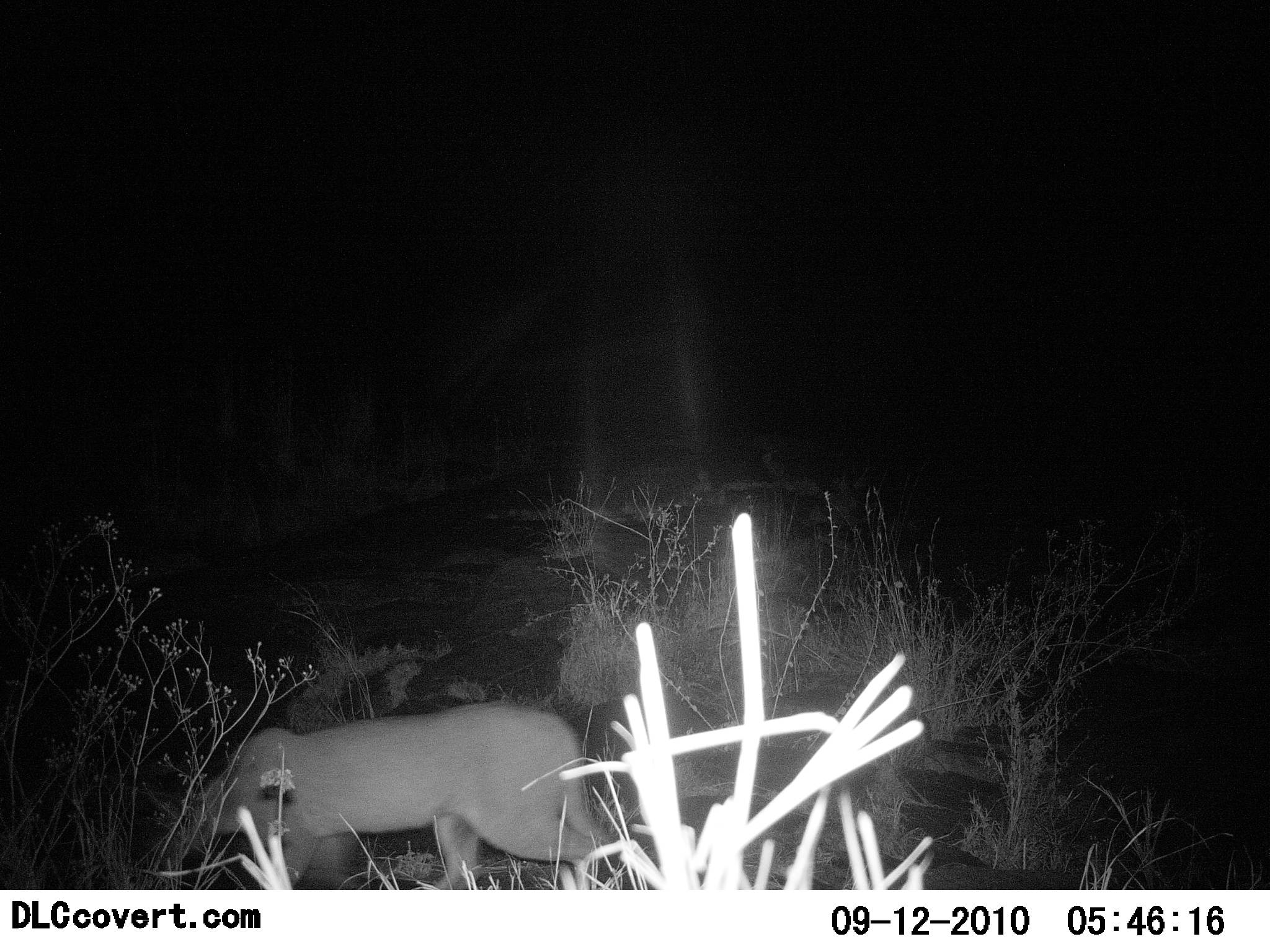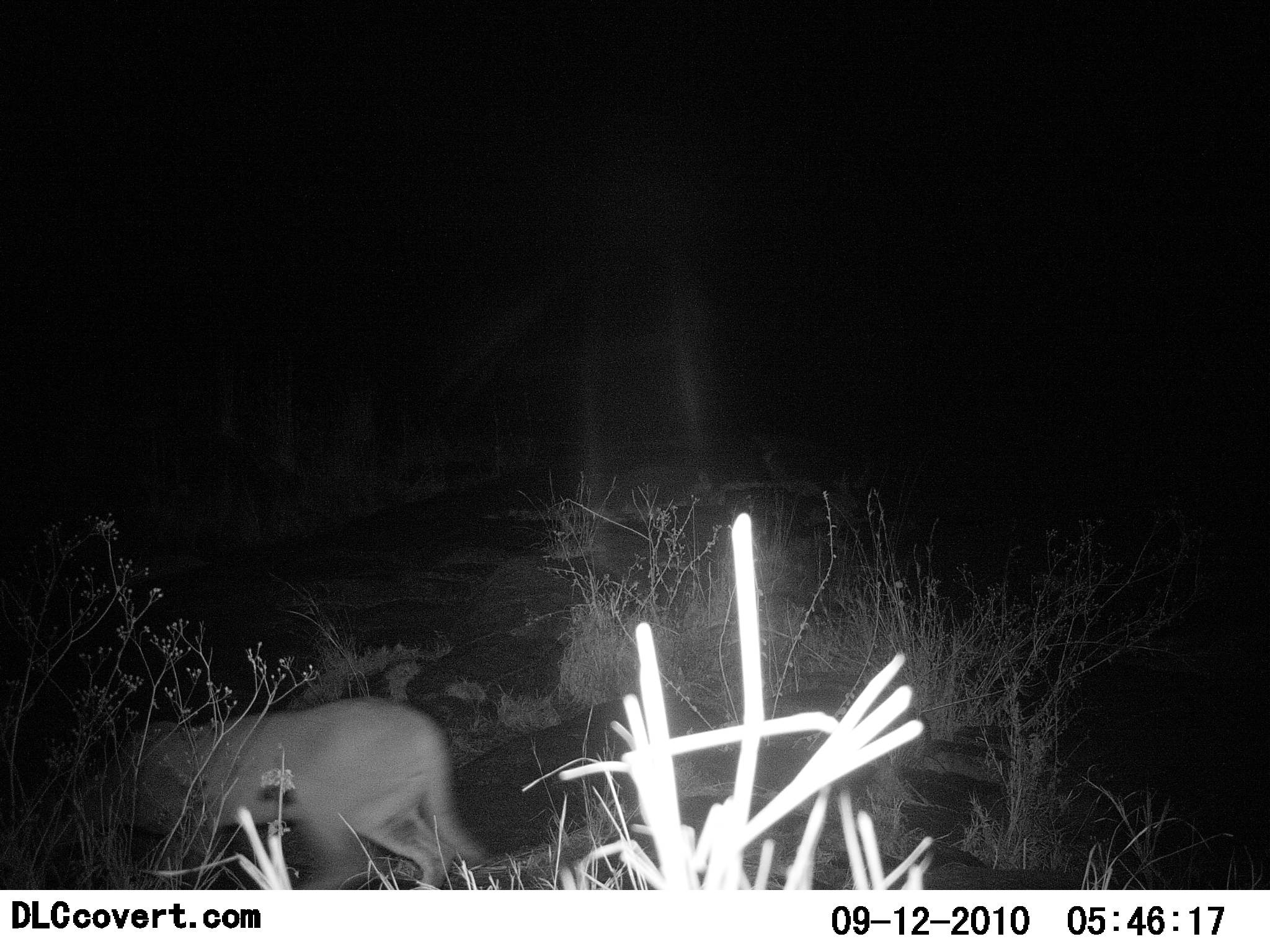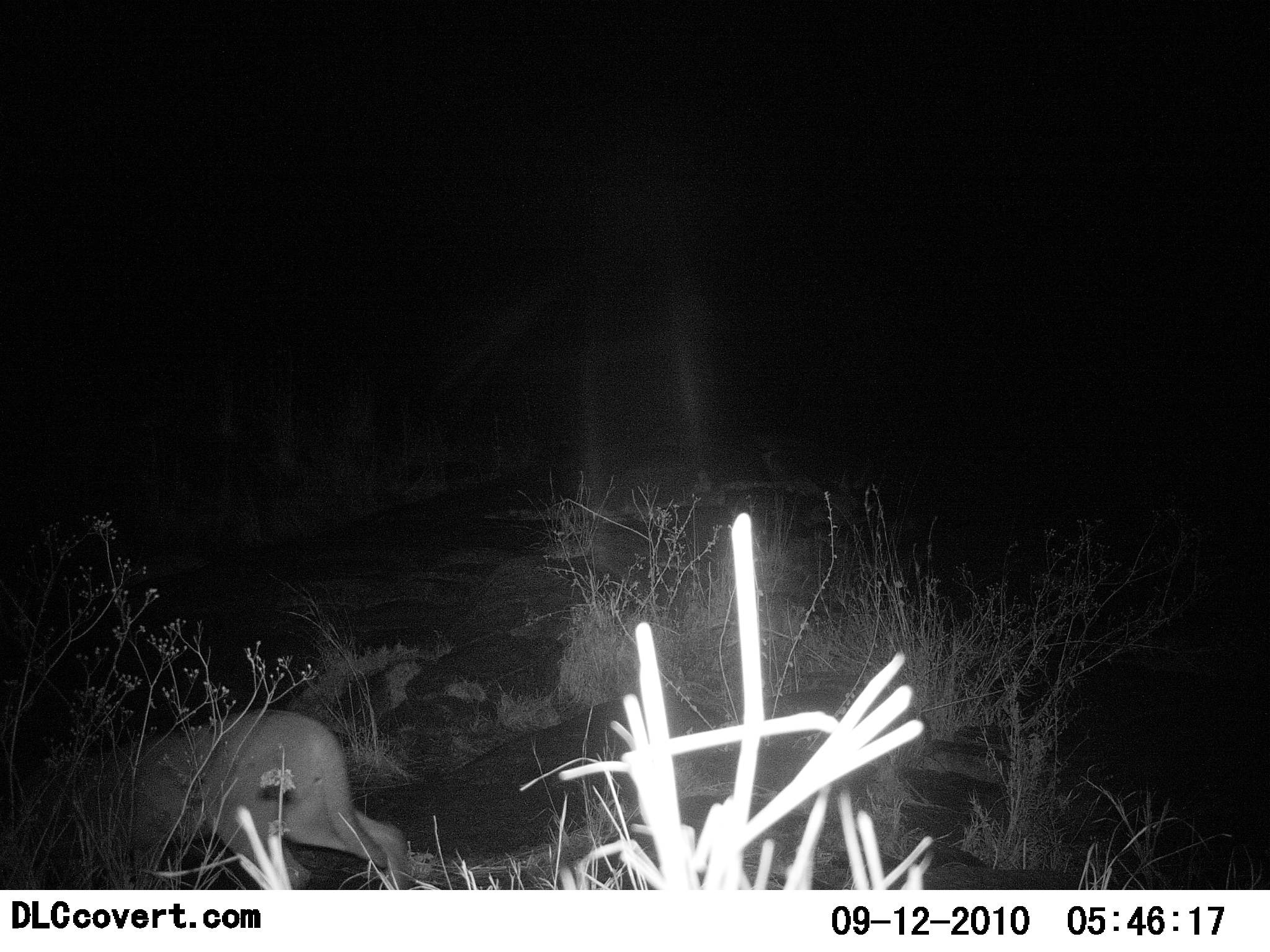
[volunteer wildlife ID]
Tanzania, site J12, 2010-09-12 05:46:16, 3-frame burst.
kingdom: Animalia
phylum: Chordata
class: Mammalia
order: Carnivora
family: Felidae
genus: Caracal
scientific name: Caracal caracal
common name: caracal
Caracal (Caracal caracal), count 1. Behavior (volunteer vote fractions): standing 8%, resting 0%, moving 100%, interacting 0%. Young present (vote fraction): 0%. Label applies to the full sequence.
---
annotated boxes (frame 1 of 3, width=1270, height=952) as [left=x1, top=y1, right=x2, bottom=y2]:
animal: [left=182, top=700, right=613, bottom=890]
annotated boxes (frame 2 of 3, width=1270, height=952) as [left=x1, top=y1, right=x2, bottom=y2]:
animal: [left=73, top=691, right=486, bottom=889]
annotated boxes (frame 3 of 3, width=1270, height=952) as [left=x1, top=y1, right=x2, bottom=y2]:
animal: [left=46, top=708, right=413, bottom=890]